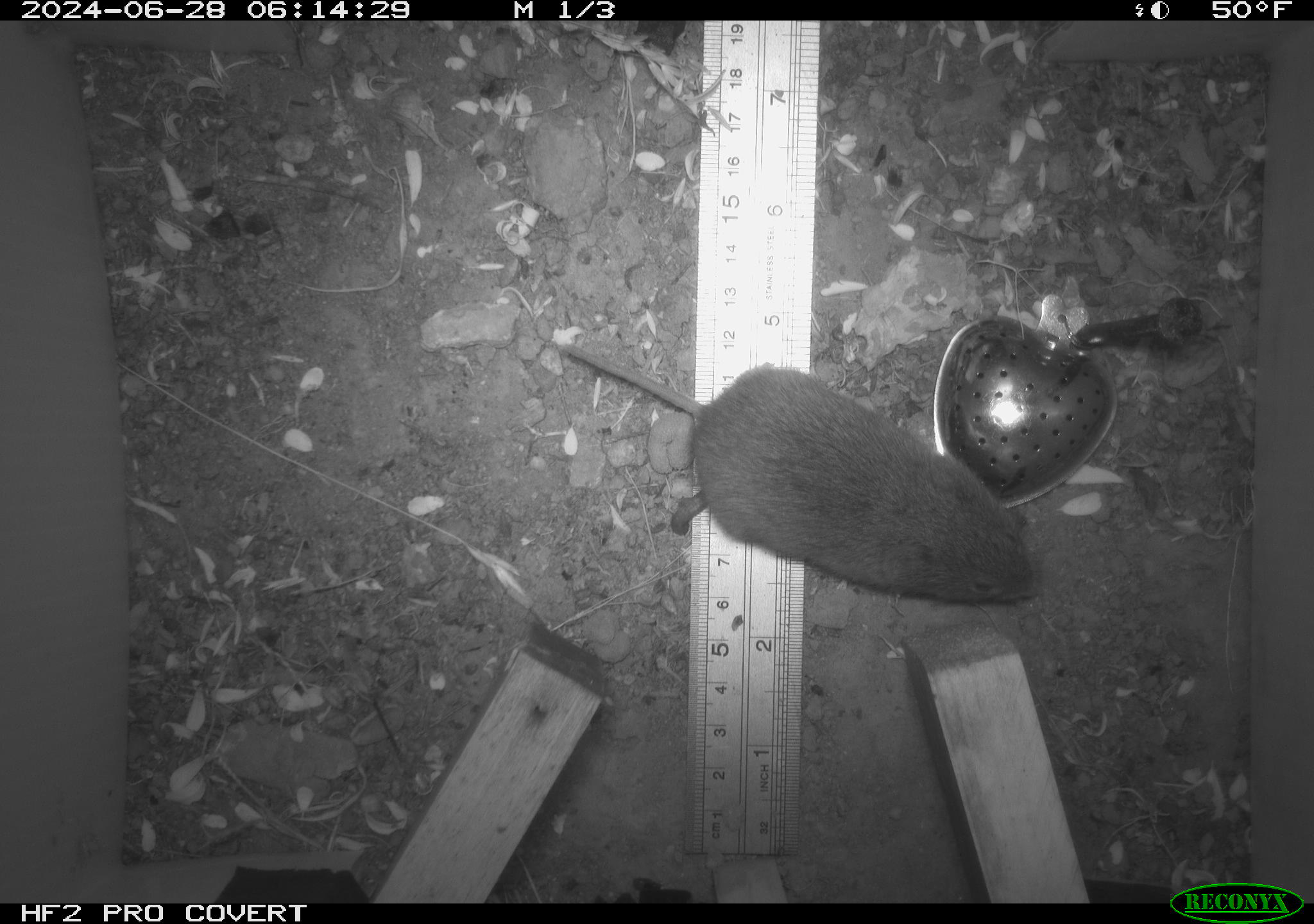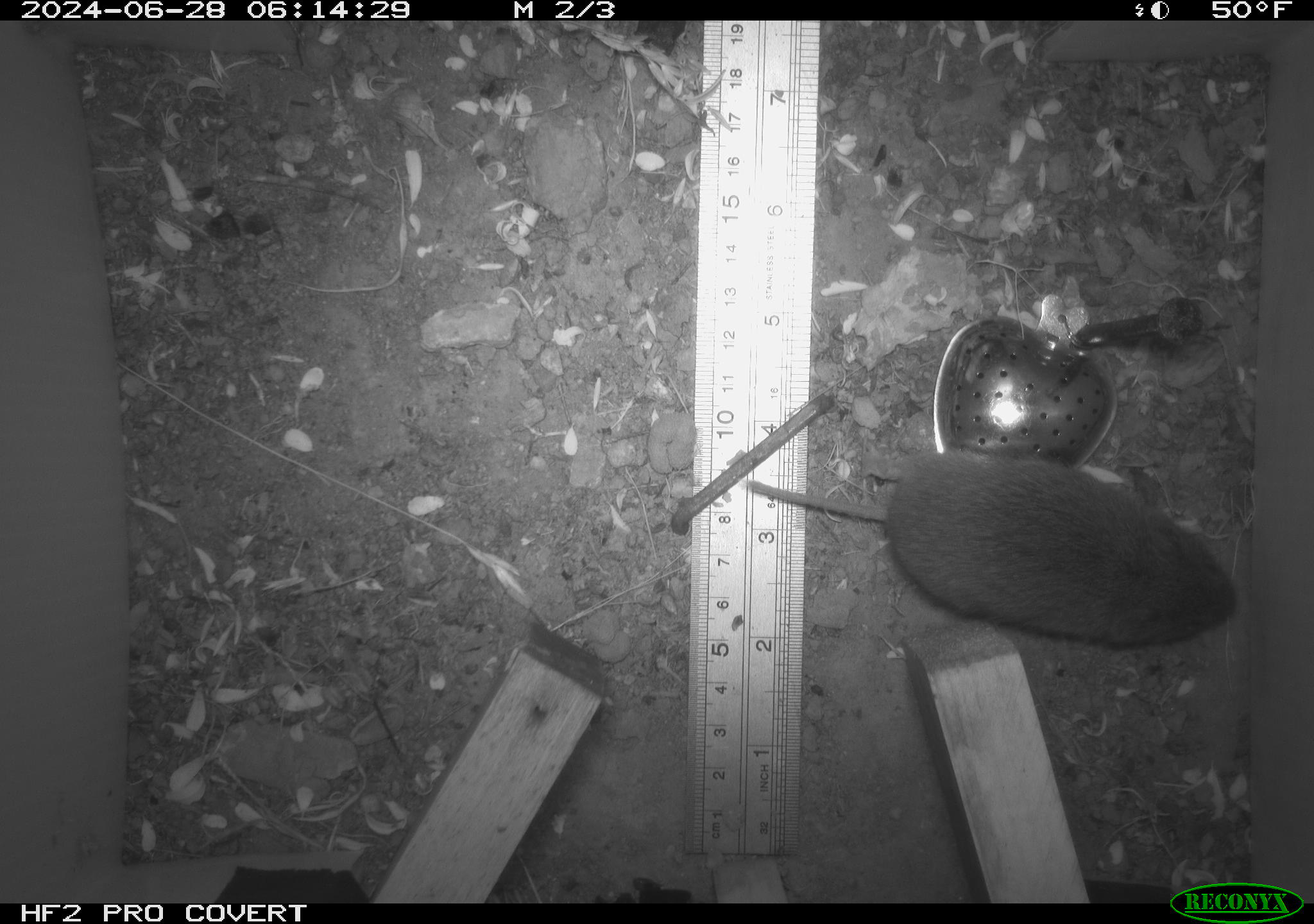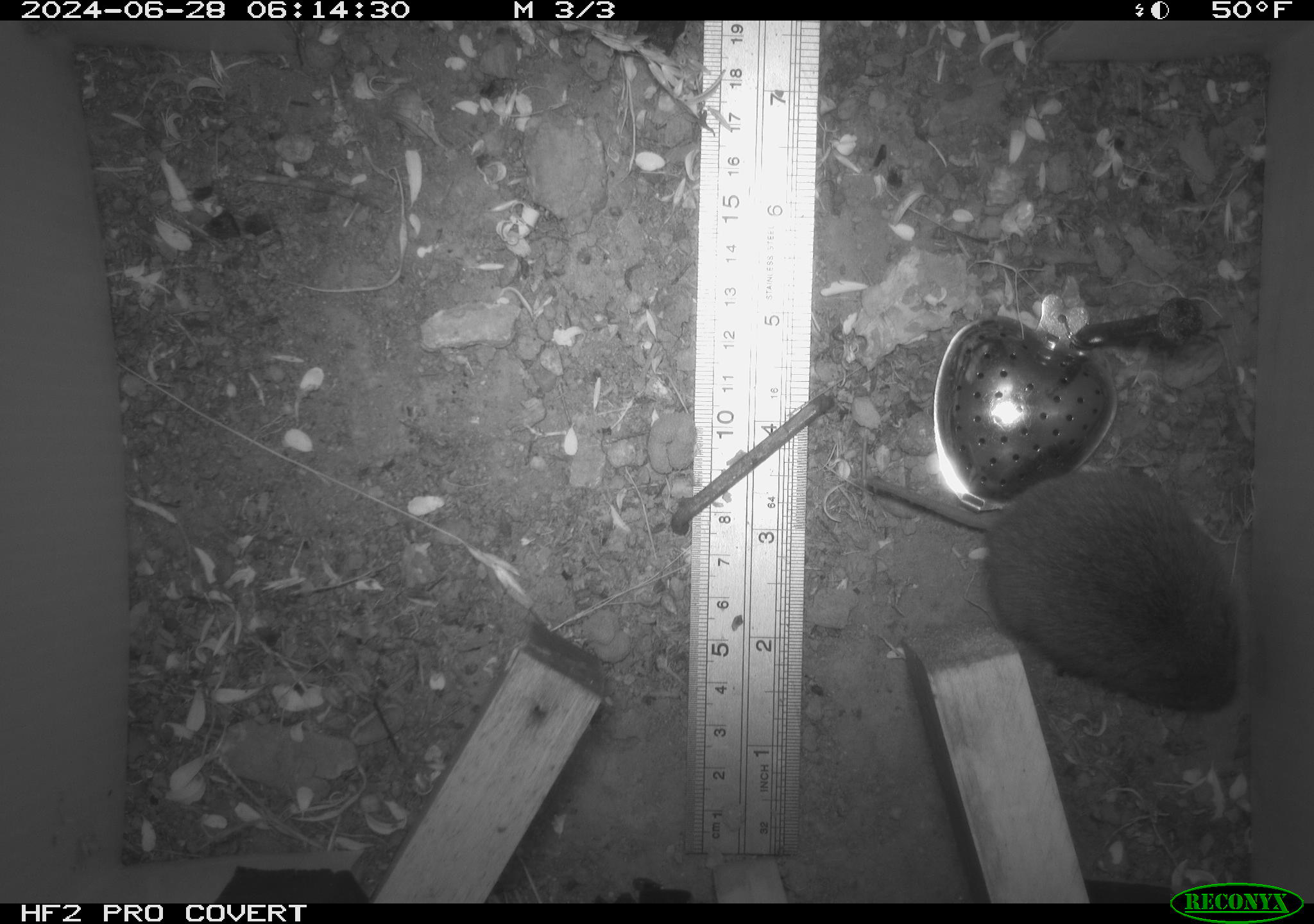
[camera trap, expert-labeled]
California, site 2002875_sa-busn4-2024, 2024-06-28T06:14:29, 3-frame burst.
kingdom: Animalia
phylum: Chordata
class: Mammalia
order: Rodentia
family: Cricetidae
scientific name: Arvicolinae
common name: voles, lemmings, and muskrats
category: arvicolinae subfamily